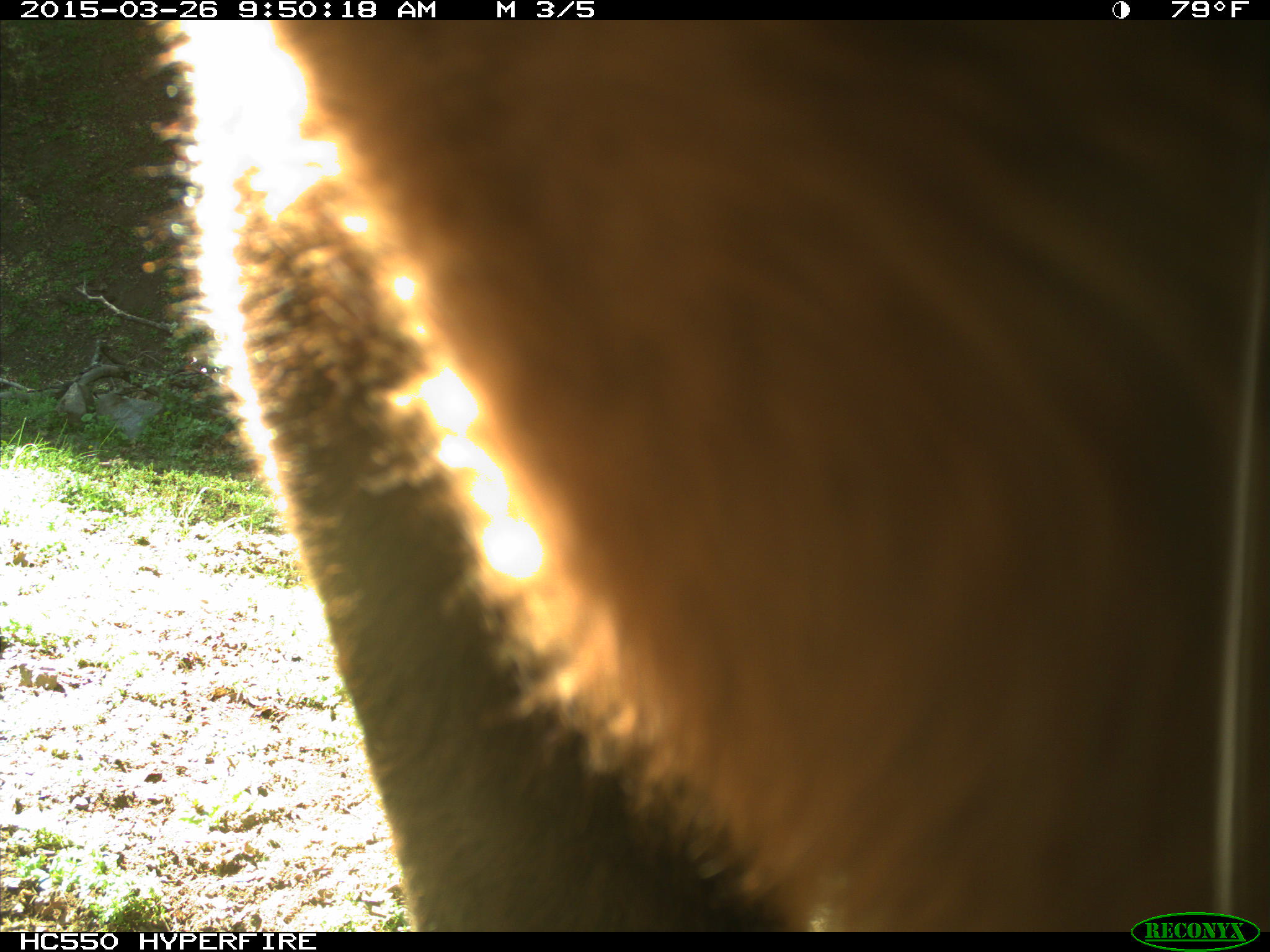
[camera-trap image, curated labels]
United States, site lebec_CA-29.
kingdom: Animalia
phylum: Chordata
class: Mammalia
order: Artiodactyla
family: Bovidae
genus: Bos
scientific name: Bos taurus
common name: domestic cow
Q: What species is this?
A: Bos taurus (domestic cow).